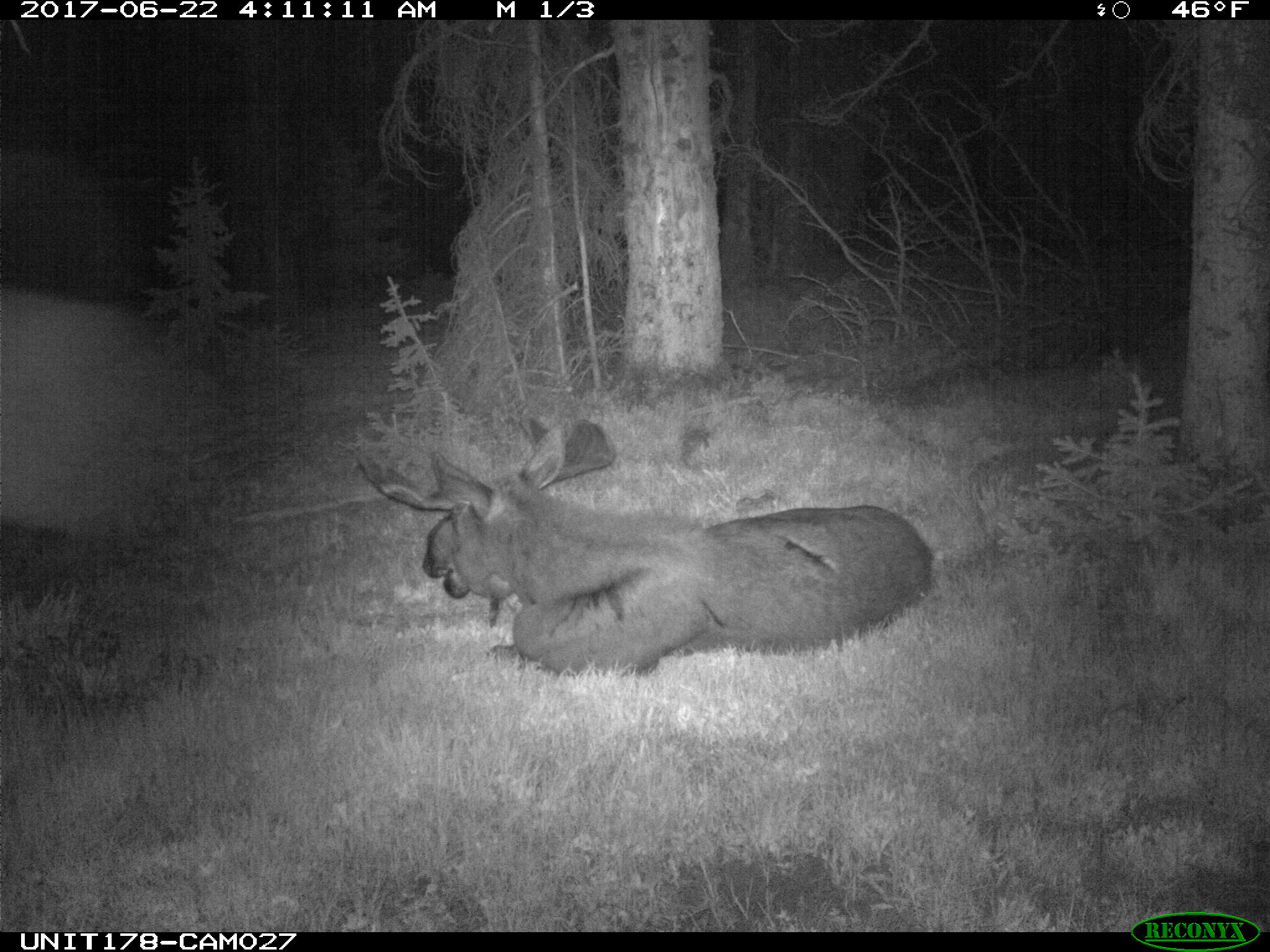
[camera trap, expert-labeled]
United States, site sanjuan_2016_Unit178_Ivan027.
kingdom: Animalia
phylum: Chordata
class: Mammalia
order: Artiodactyla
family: Cervidae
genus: Alces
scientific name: Alces alces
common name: moose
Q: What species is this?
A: Alces alces (moose).